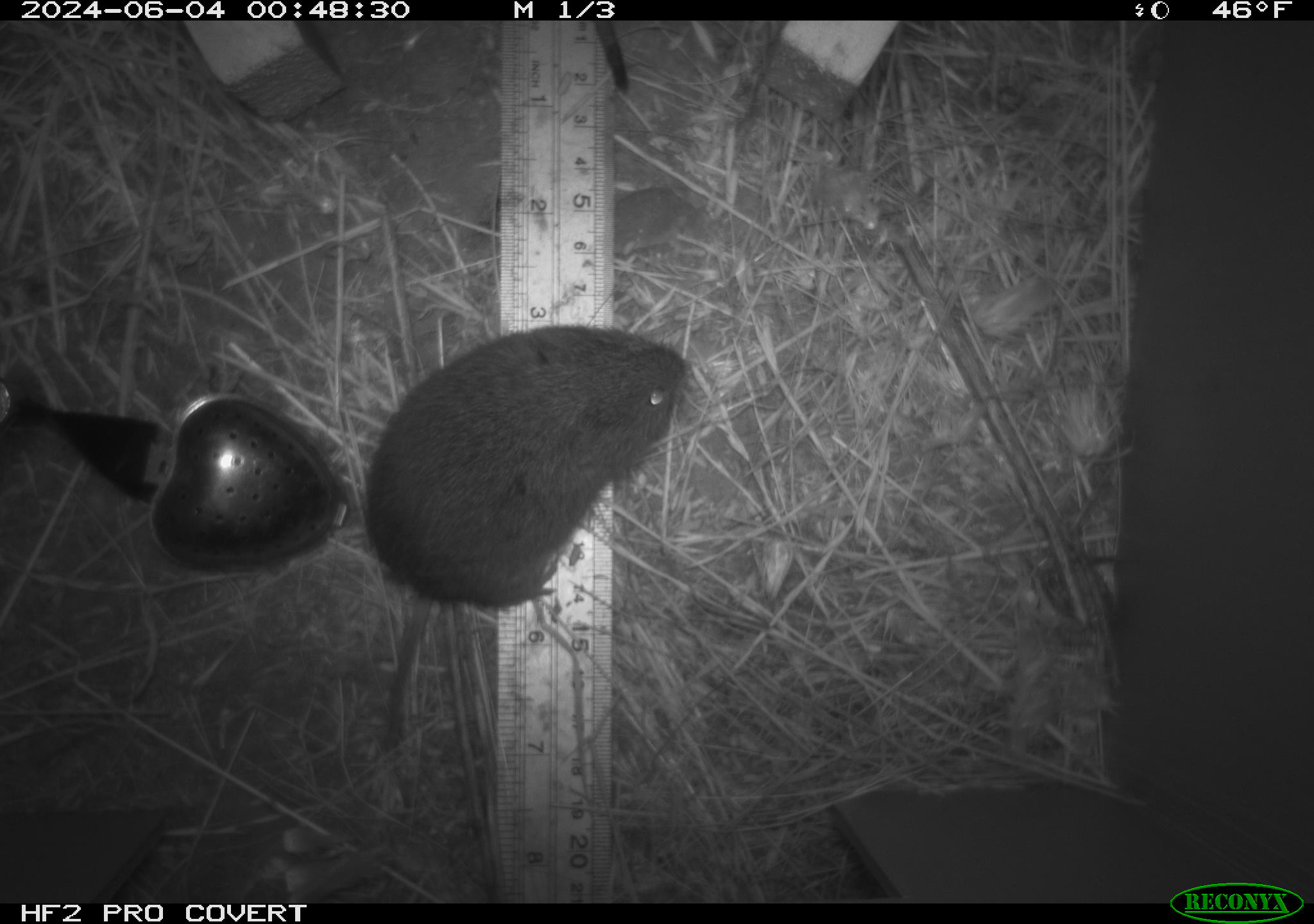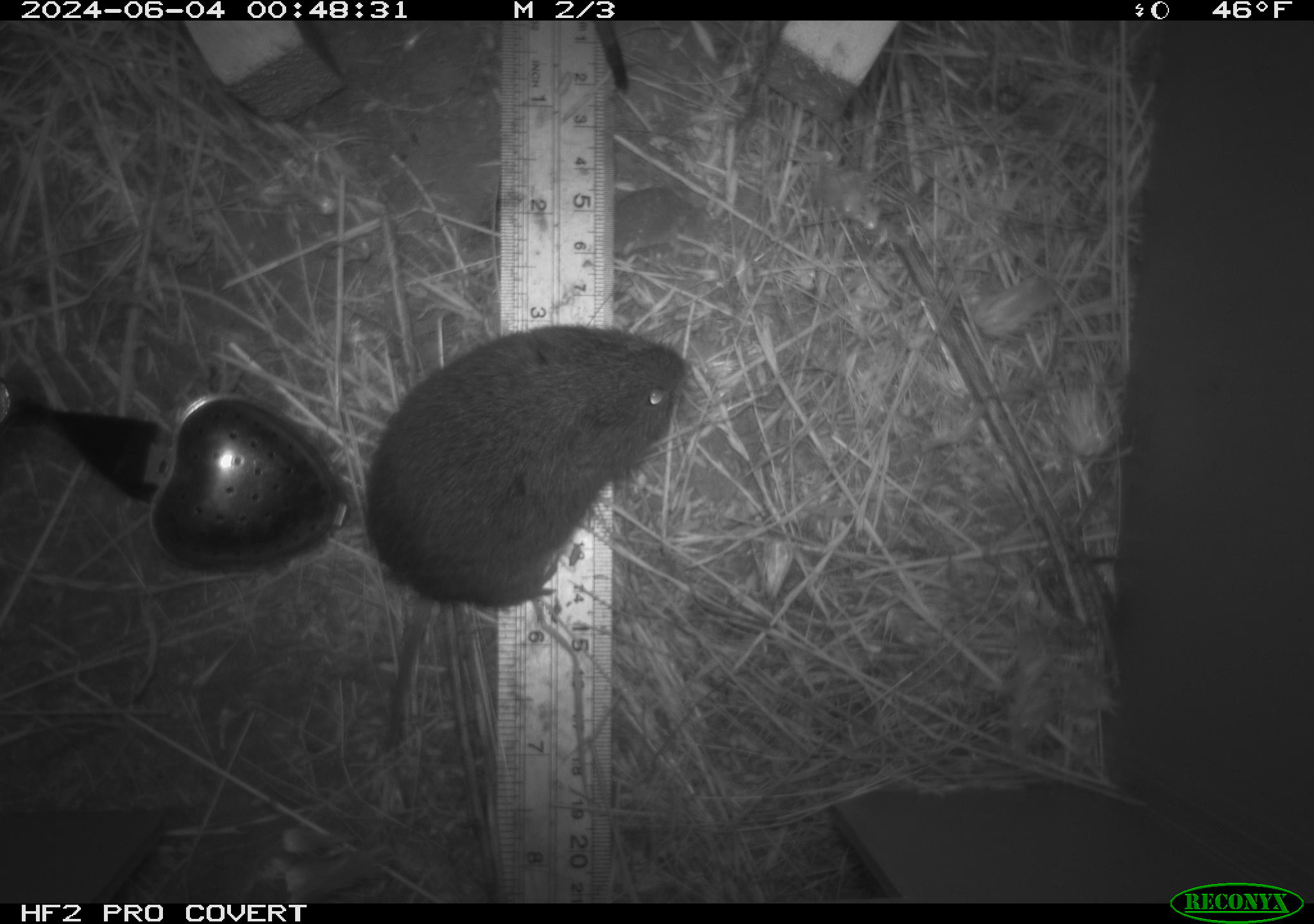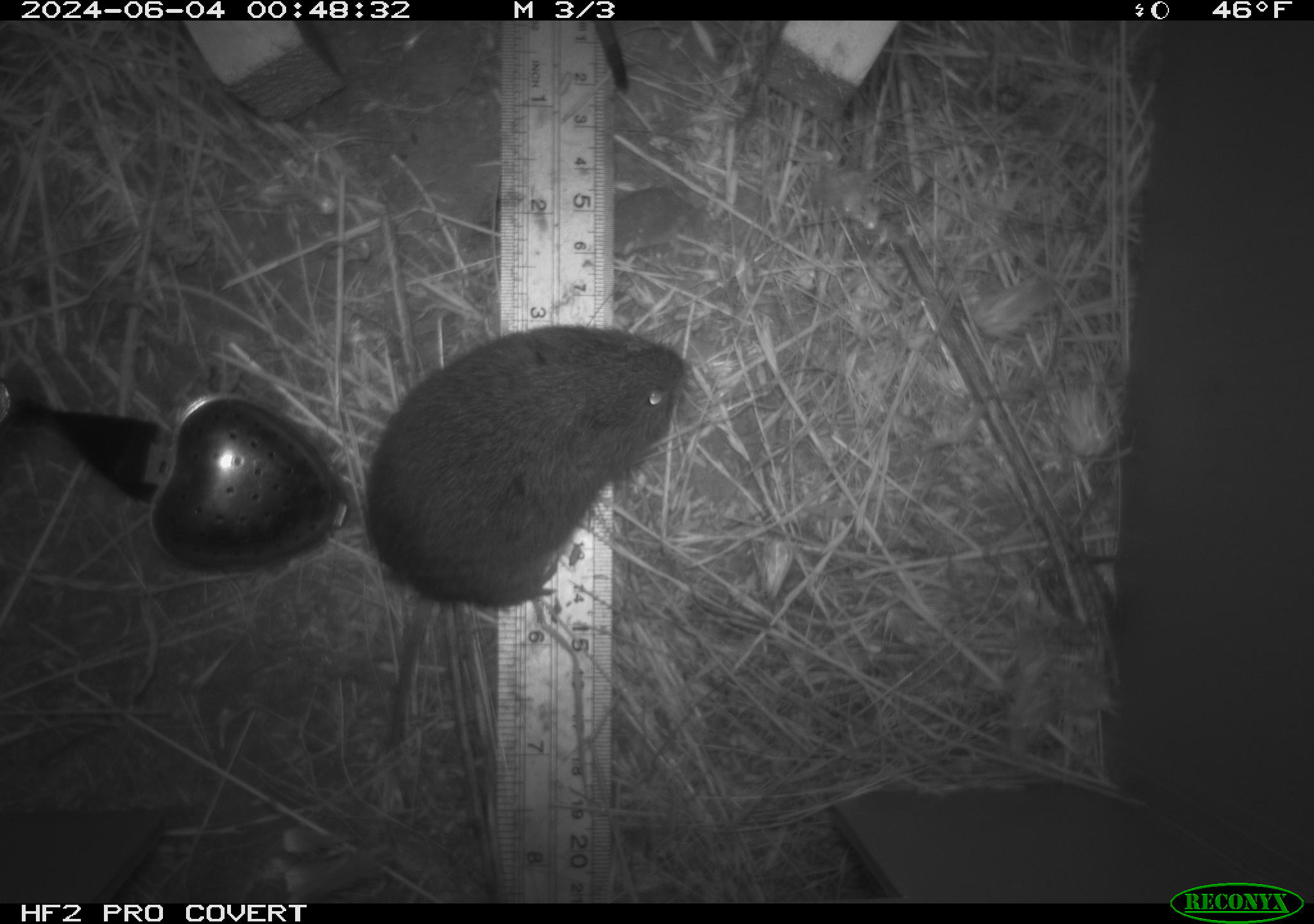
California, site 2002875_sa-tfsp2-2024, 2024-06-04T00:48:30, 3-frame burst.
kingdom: Animalia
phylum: Chordata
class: Mammalia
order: Rodentia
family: Cricetidae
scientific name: Arvicolinae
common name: voles, lemmings, and muskrats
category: arvicolinae subfamily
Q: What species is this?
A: Arvicolinae subfamily (voles, lemmings, and muskrats) (Arvicolinae).